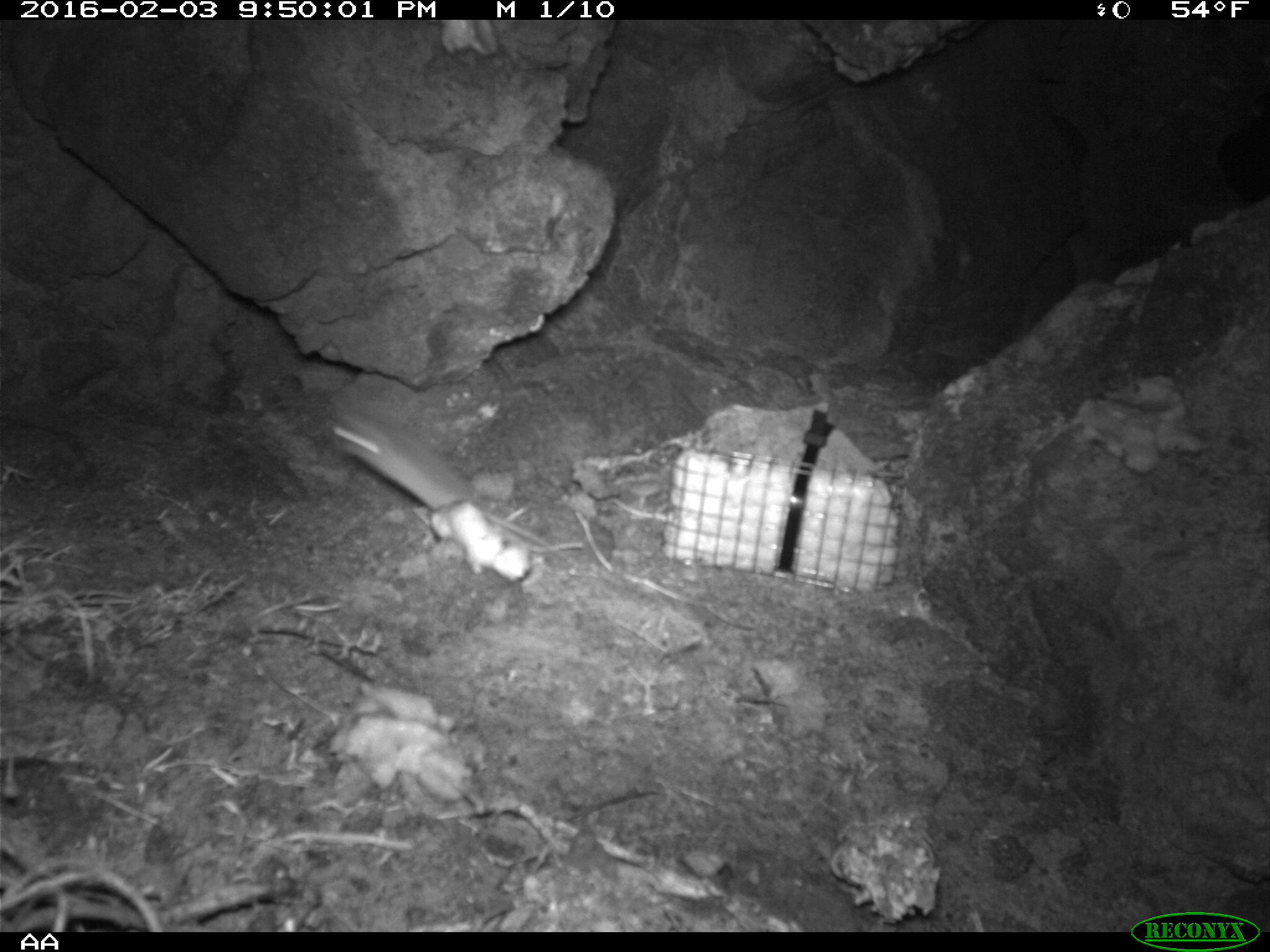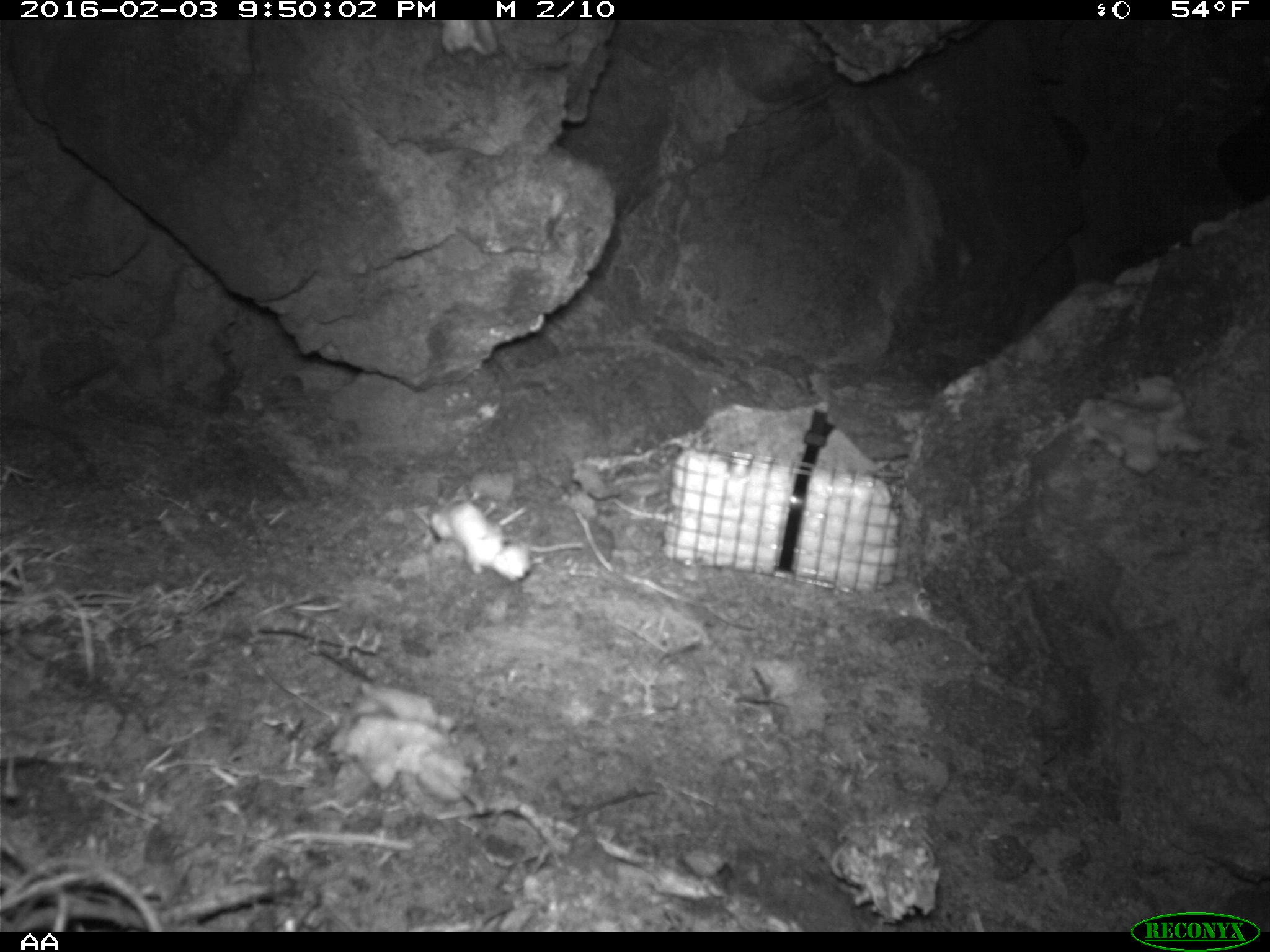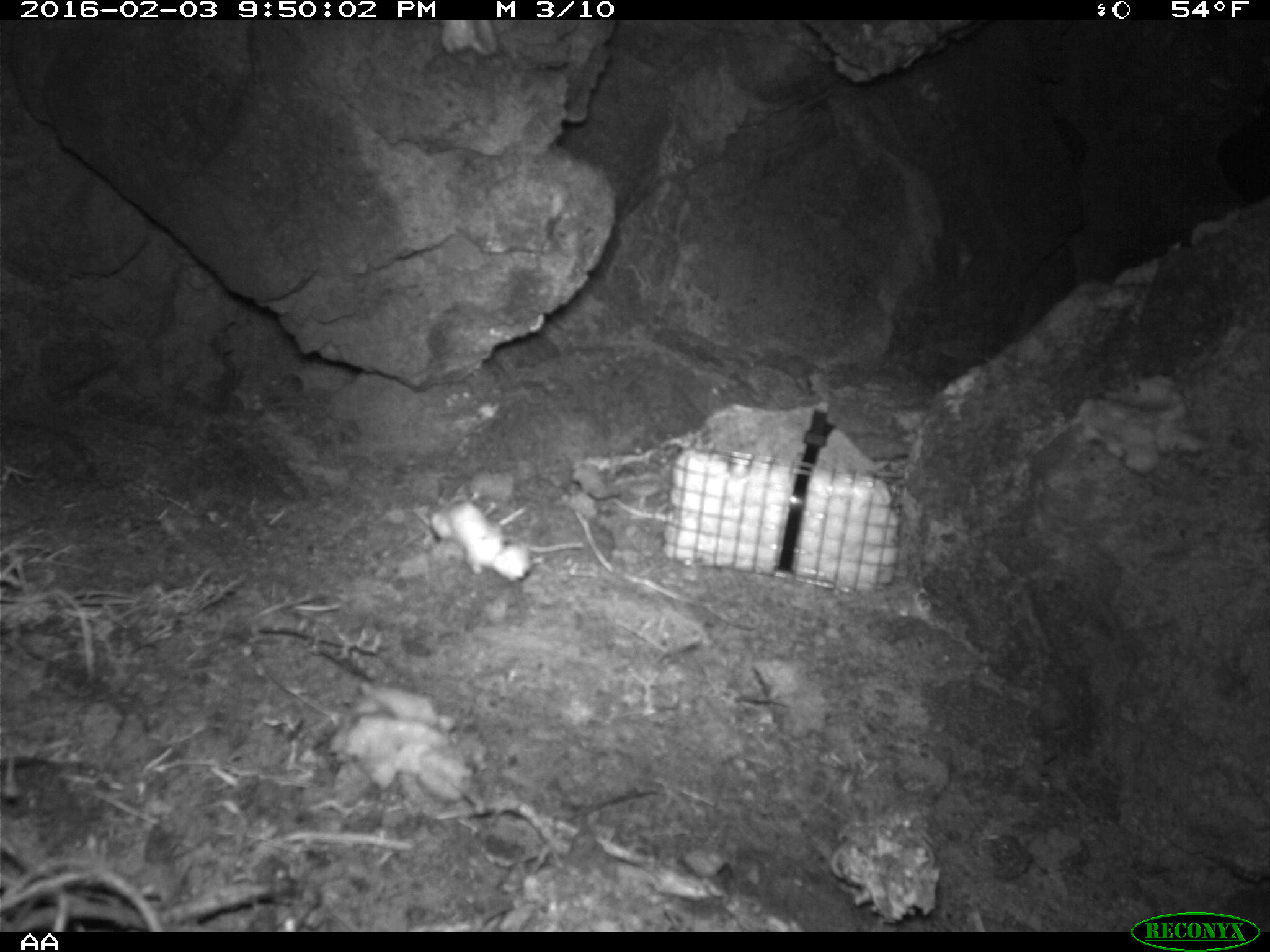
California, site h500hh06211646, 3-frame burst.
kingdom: Animalia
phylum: Chordata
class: Mammalia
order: Rodentia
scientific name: Rodentia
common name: rodent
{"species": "rodent (Rodentia)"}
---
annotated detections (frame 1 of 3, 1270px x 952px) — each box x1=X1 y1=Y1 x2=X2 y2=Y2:
rodent: x1=324 y1=408 x2=574 y2=563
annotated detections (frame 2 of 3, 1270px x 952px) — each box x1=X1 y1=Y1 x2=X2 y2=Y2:
rodent: x1=492 y1=519 x2=585 y2=552